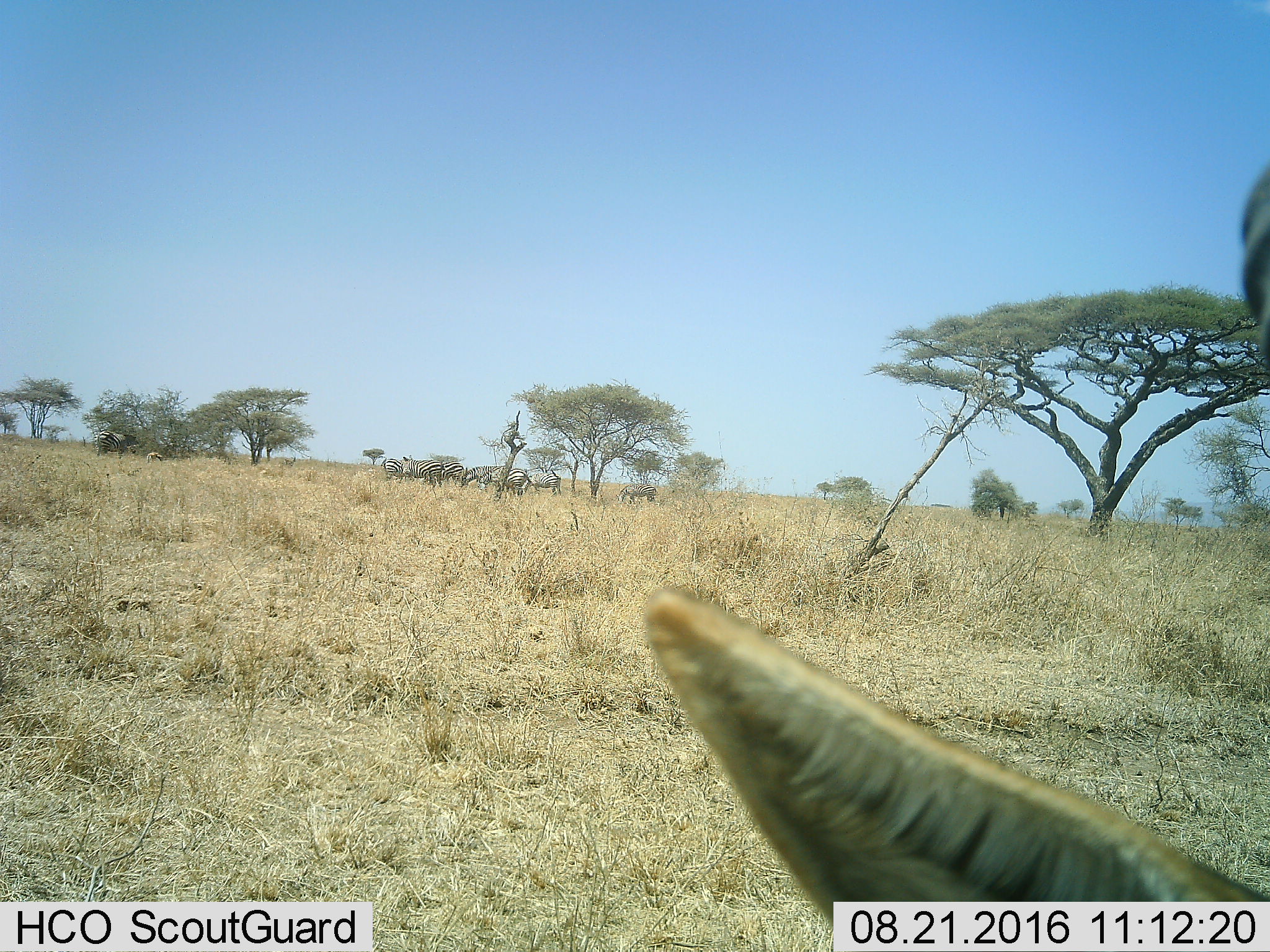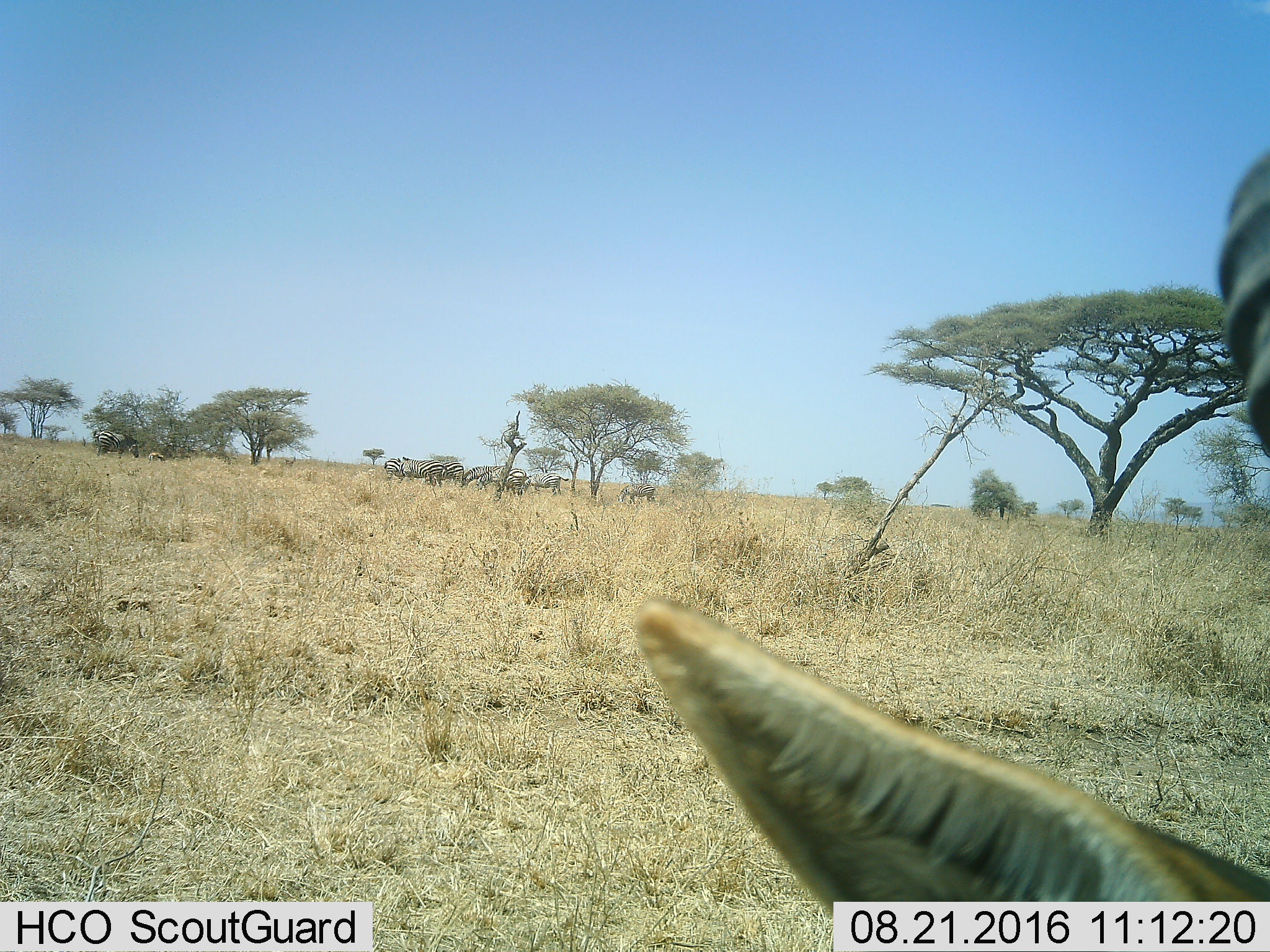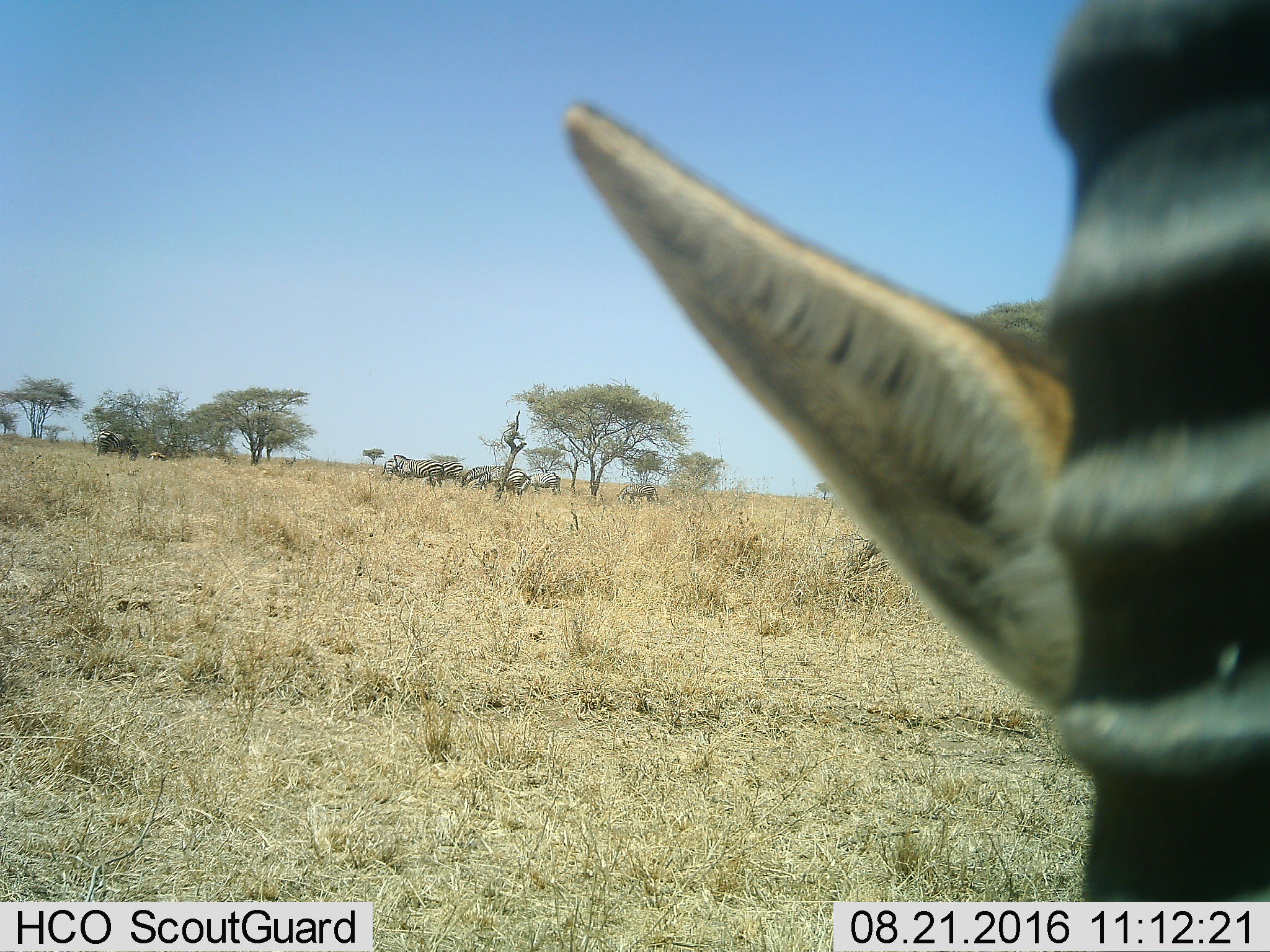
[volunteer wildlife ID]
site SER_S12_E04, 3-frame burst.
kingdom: Animalia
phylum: Chordata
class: Mammalia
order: Artiodactyla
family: Bovidae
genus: Eudorcas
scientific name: Eudorcas thomsonii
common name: thomson's gazelle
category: gazellethomsons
Gazellethomsons (thomson's gazelle) (Eudorcas thomsonii), count 3. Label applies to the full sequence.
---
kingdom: Animalia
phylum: Chordata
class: Mammalia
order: Perissodactyla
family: Equidae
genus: Equus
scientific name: Equus quagga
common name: plains zebra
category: zebraplains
Zebraplains (plains zebra) (Equus quagga), count 9. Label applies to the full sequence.